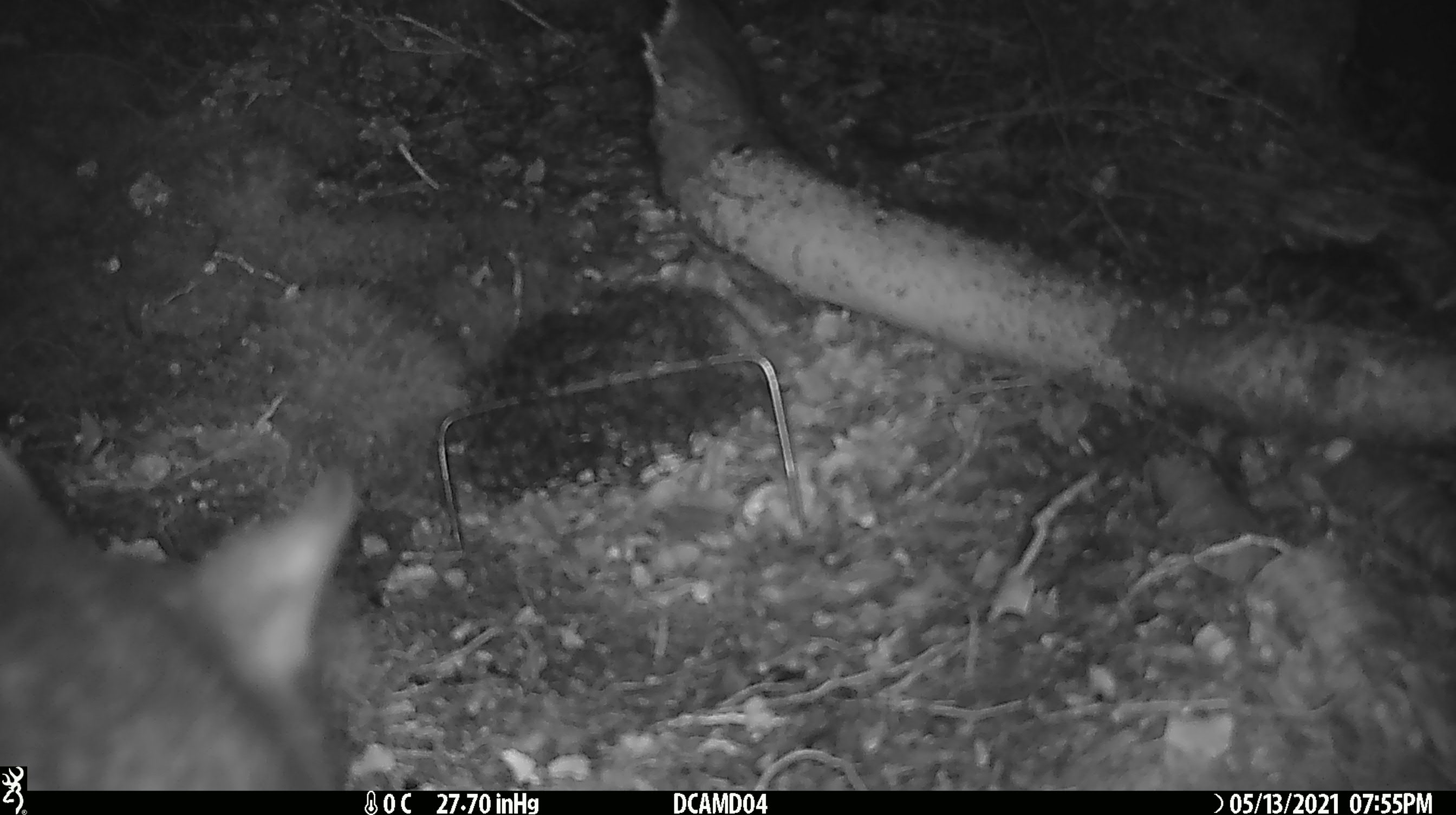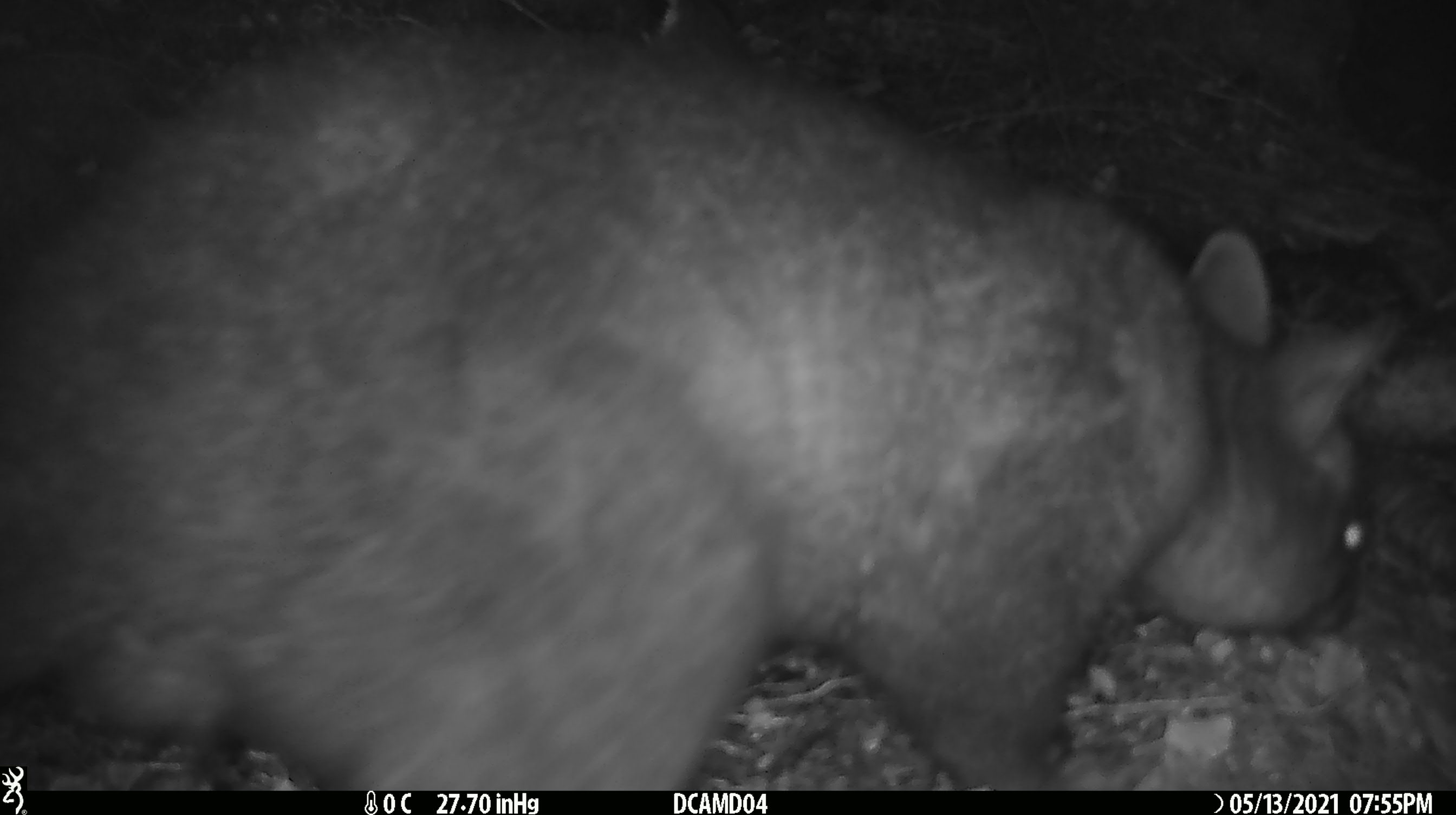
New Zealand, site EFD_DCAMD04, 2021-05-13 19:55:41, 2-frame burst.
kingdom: Animalia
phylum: Chordata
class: Mammalia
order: Diprotodontia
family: Phalangeridae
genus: Trichosurus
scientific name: Trichosurus vulpecula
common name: common brushtail possum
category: possum